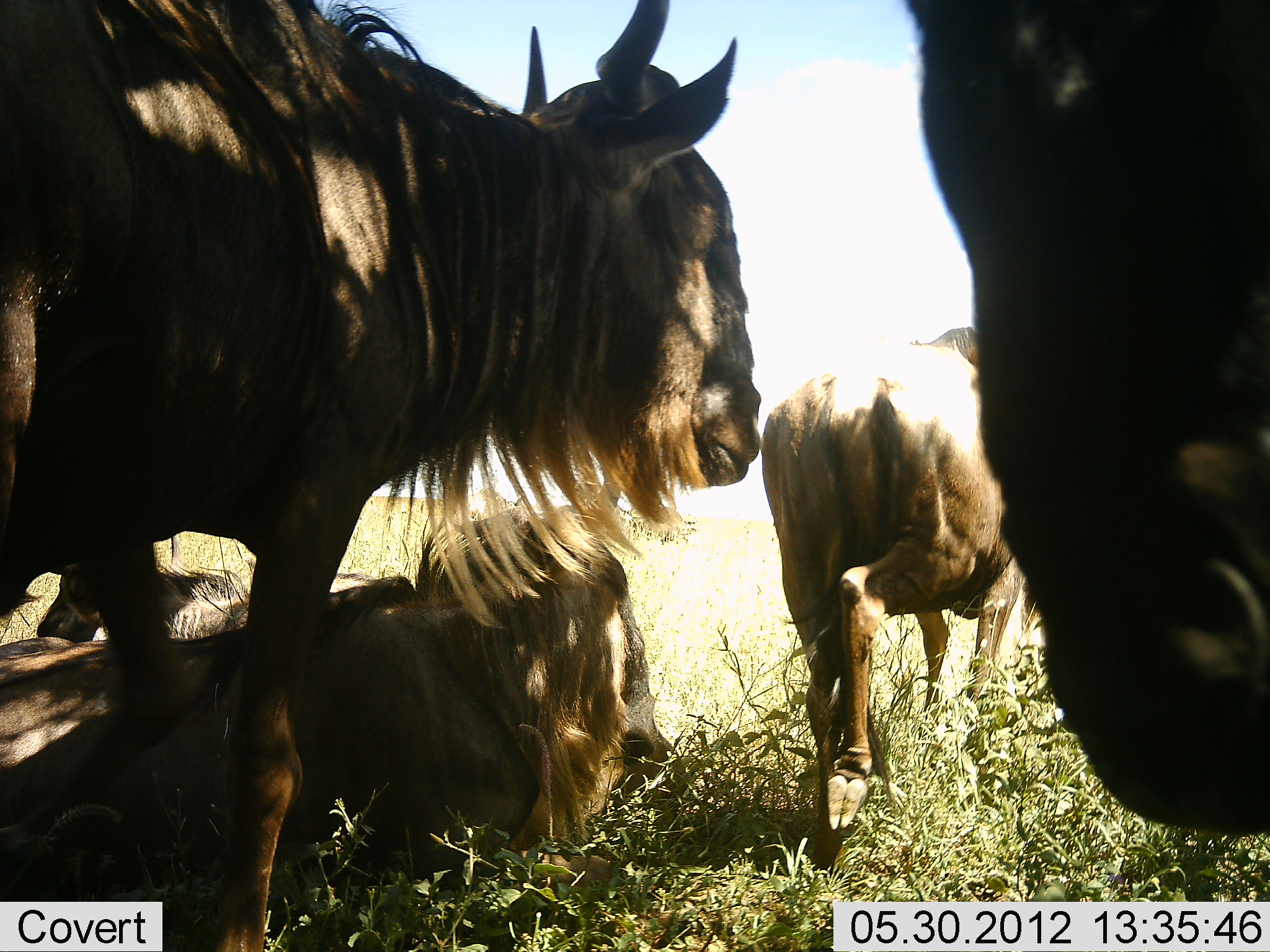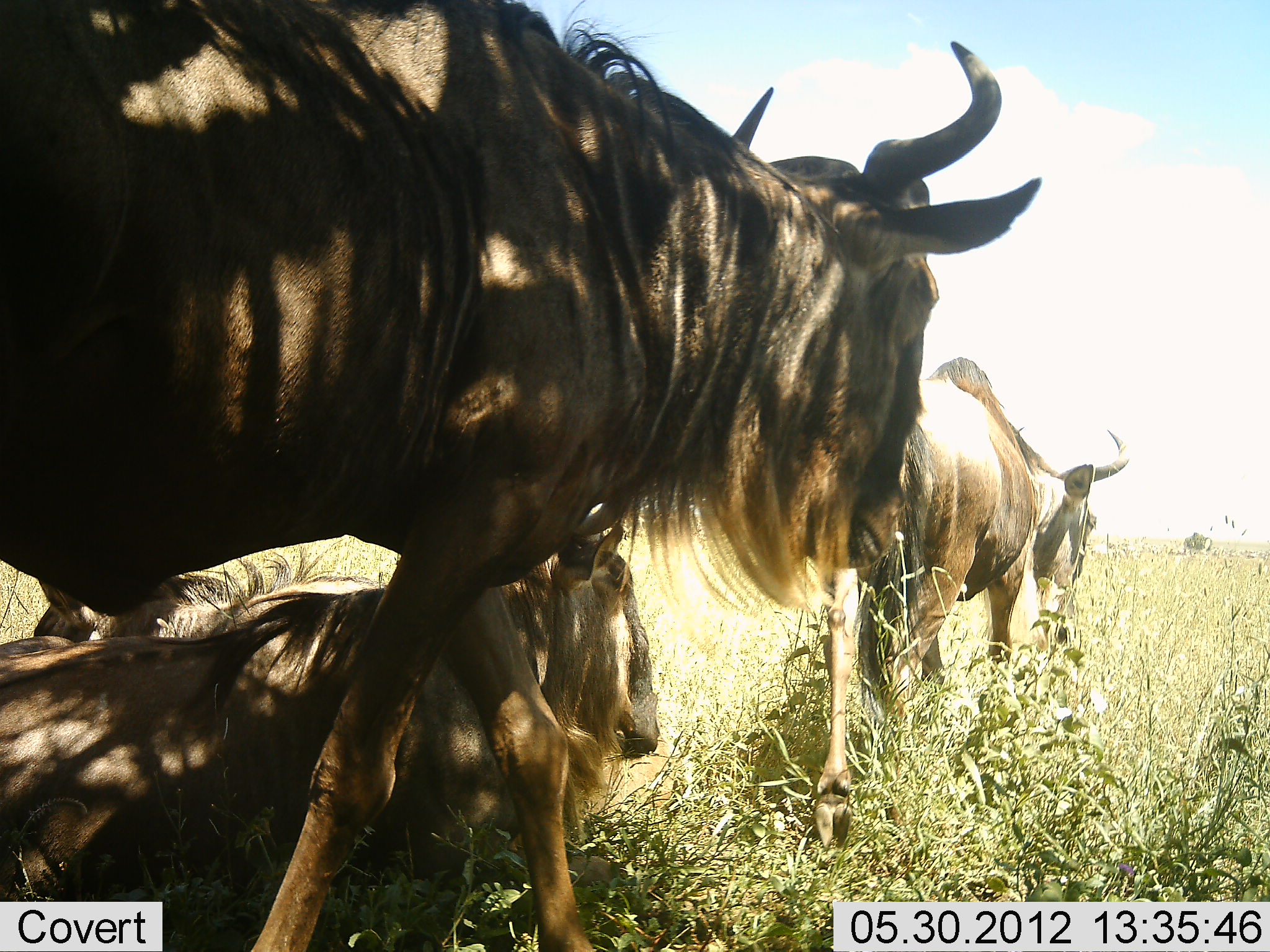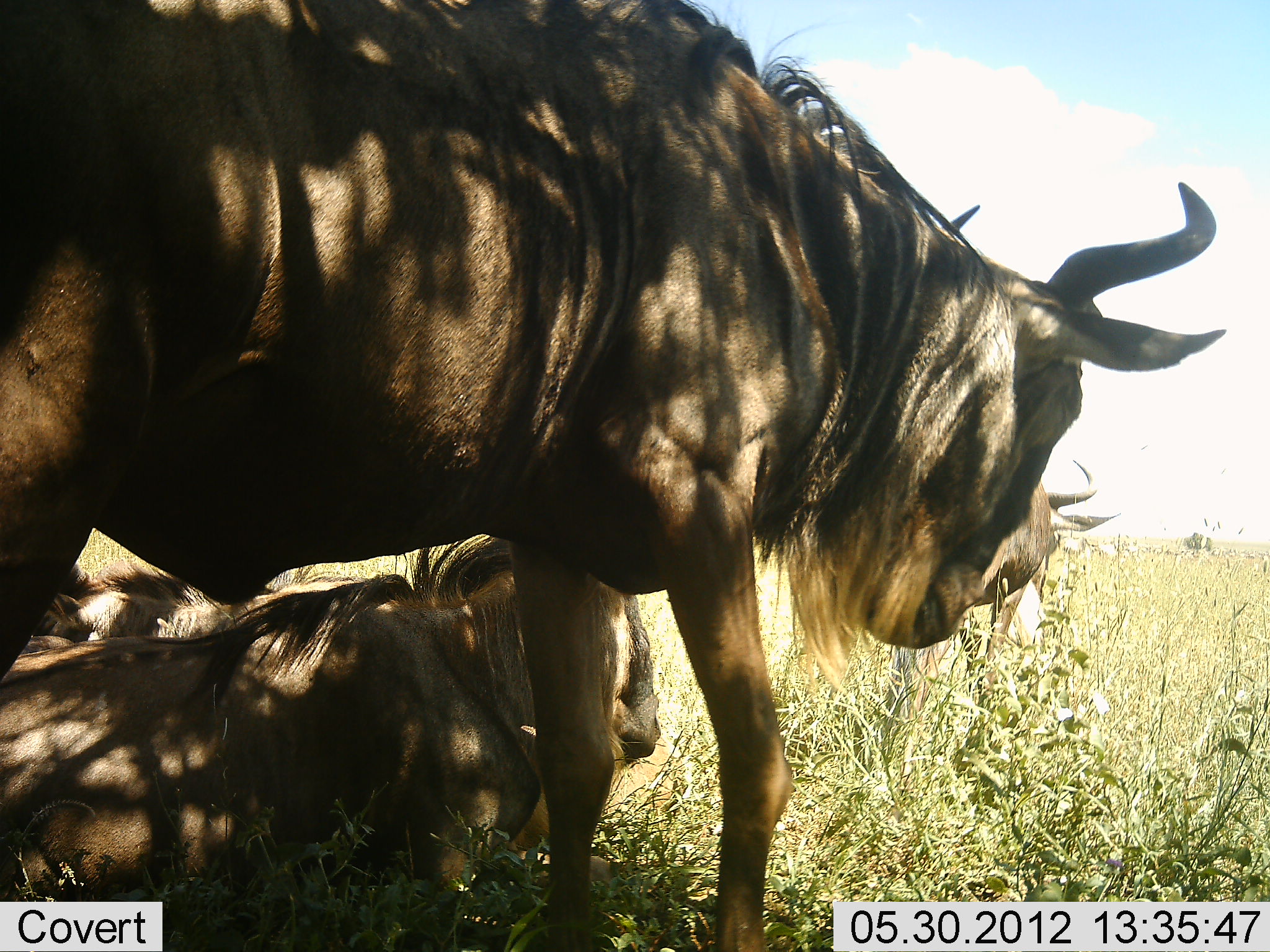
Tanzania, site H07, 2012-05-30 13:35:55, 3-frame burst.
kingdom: Animalia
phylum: Chordata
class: Mammalia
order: Artiodactyla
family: Bovidae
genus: Connochaetes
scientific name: Connochaetes taurinus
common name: blue wildebeest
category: wildebeest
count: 4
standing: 70%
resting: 100%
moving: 50%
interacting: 10%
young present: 0%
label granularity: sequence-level